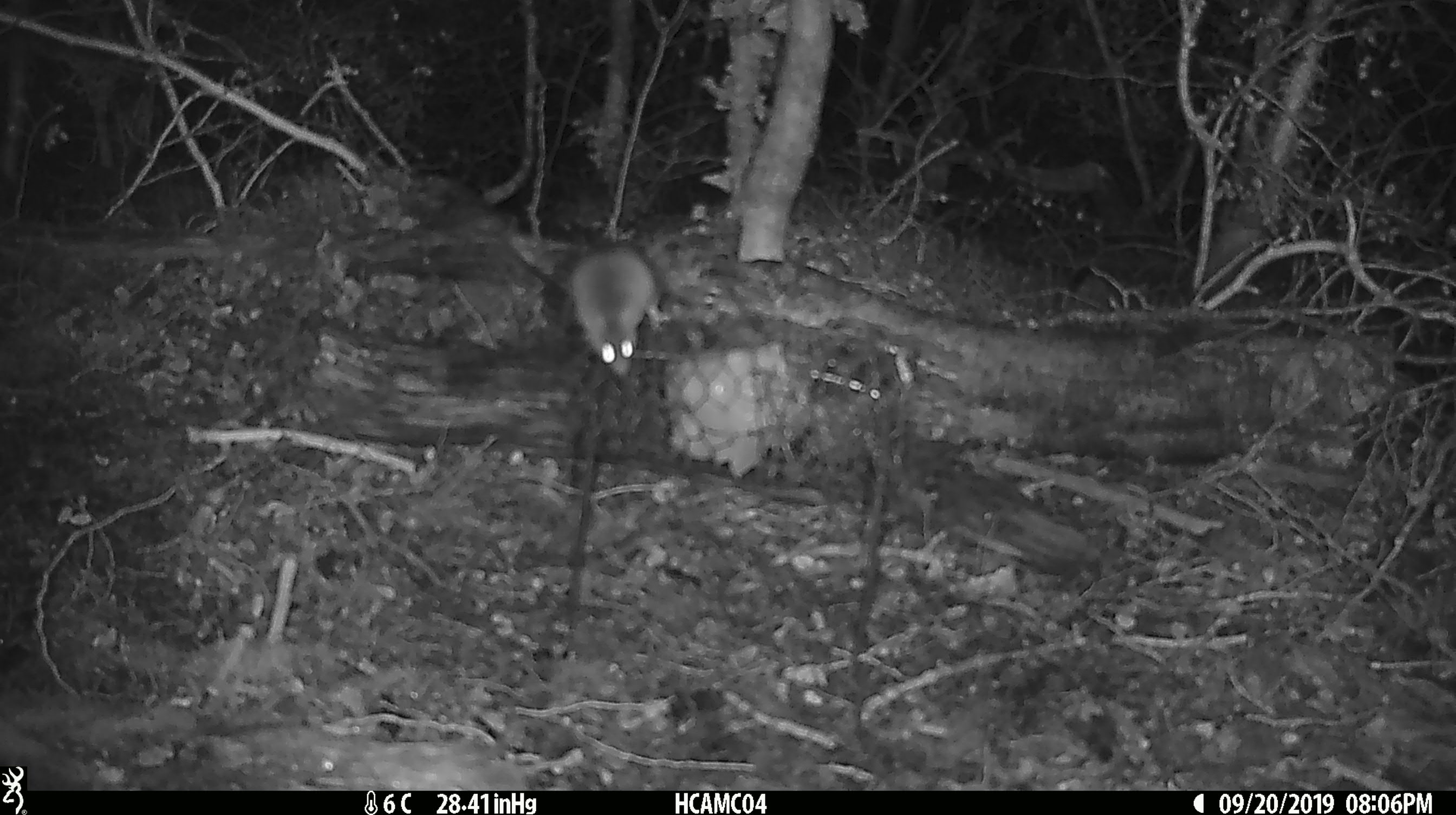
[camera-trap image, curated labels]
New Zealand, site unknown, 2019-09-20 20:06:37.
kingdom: Animalia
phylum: Chordata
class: Mammalia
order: Rodentia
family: Muridae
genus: Mus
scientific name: Mus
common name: mouse